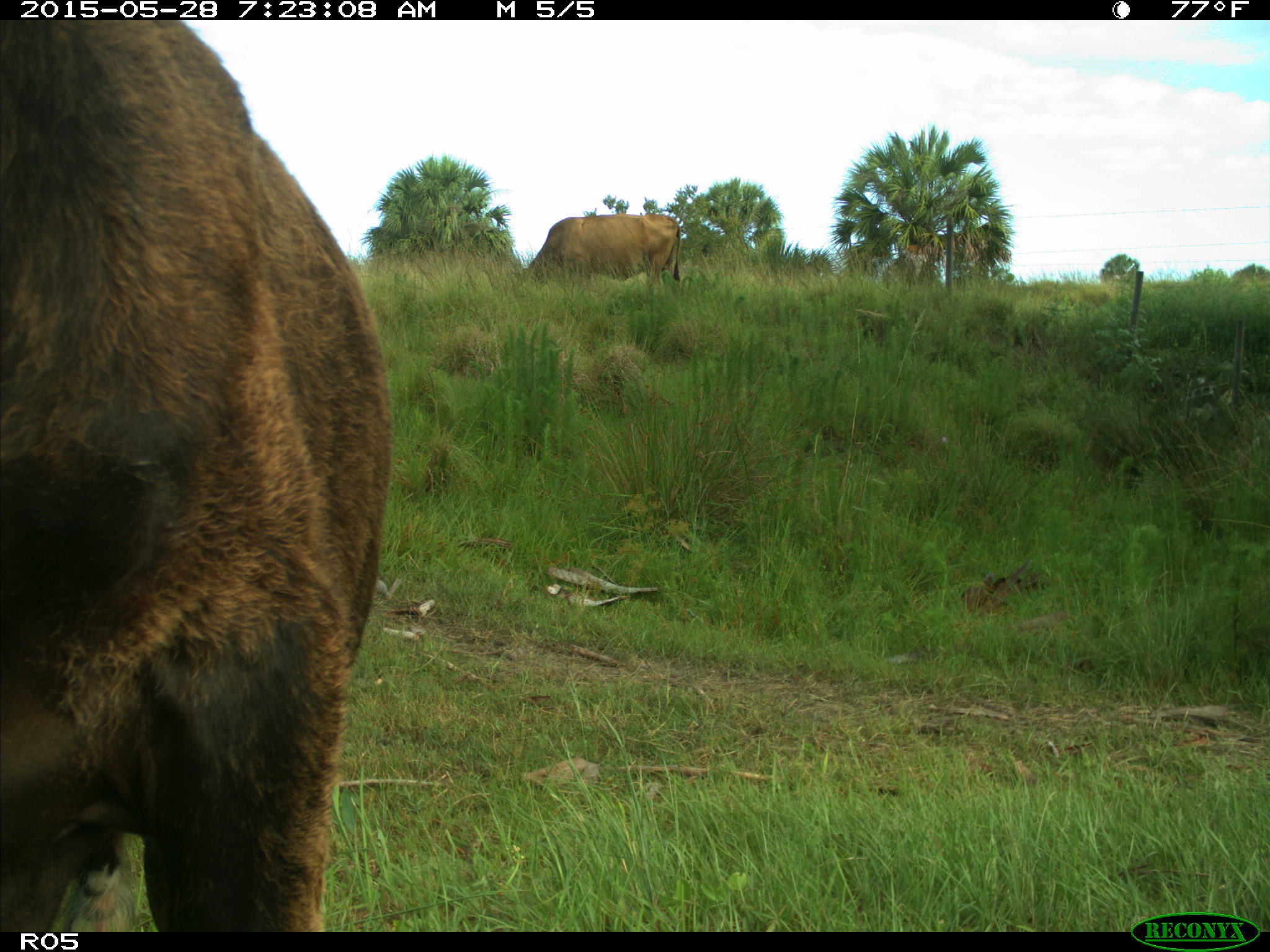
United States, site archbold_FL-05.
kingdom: Animalia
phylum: Chordata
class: Mammalia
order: Artiodactyla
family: Bovidae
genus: Bos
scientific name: Bos taurus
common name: domestic cow